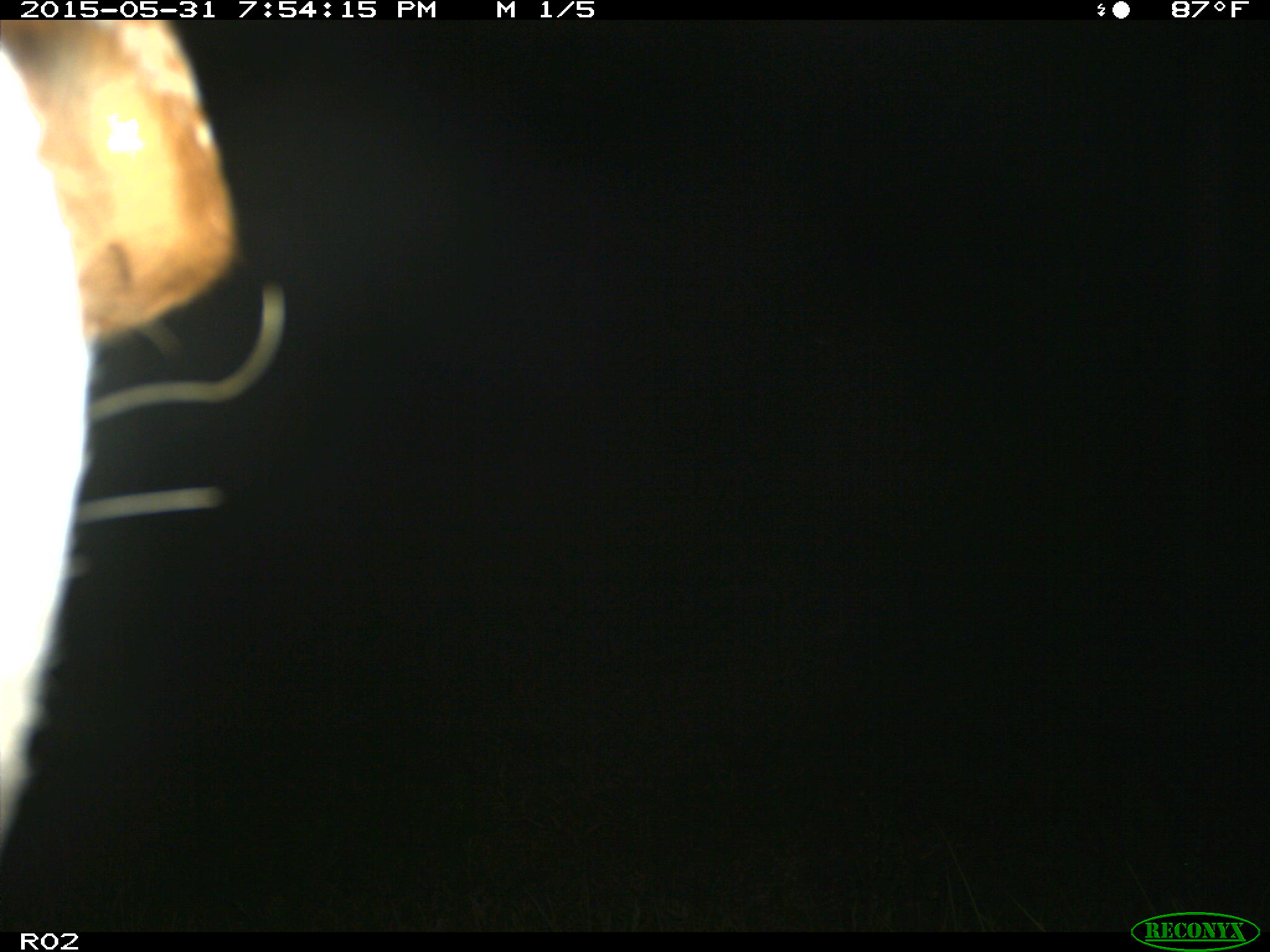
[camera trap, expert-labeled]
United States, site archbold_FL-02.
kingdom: Animalia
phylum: Chordata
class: Mammalia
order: Artiodactyla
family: Bovidae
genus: Bos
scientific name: Bos taurus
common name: domestic cow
Bos taurus (domestic cow).